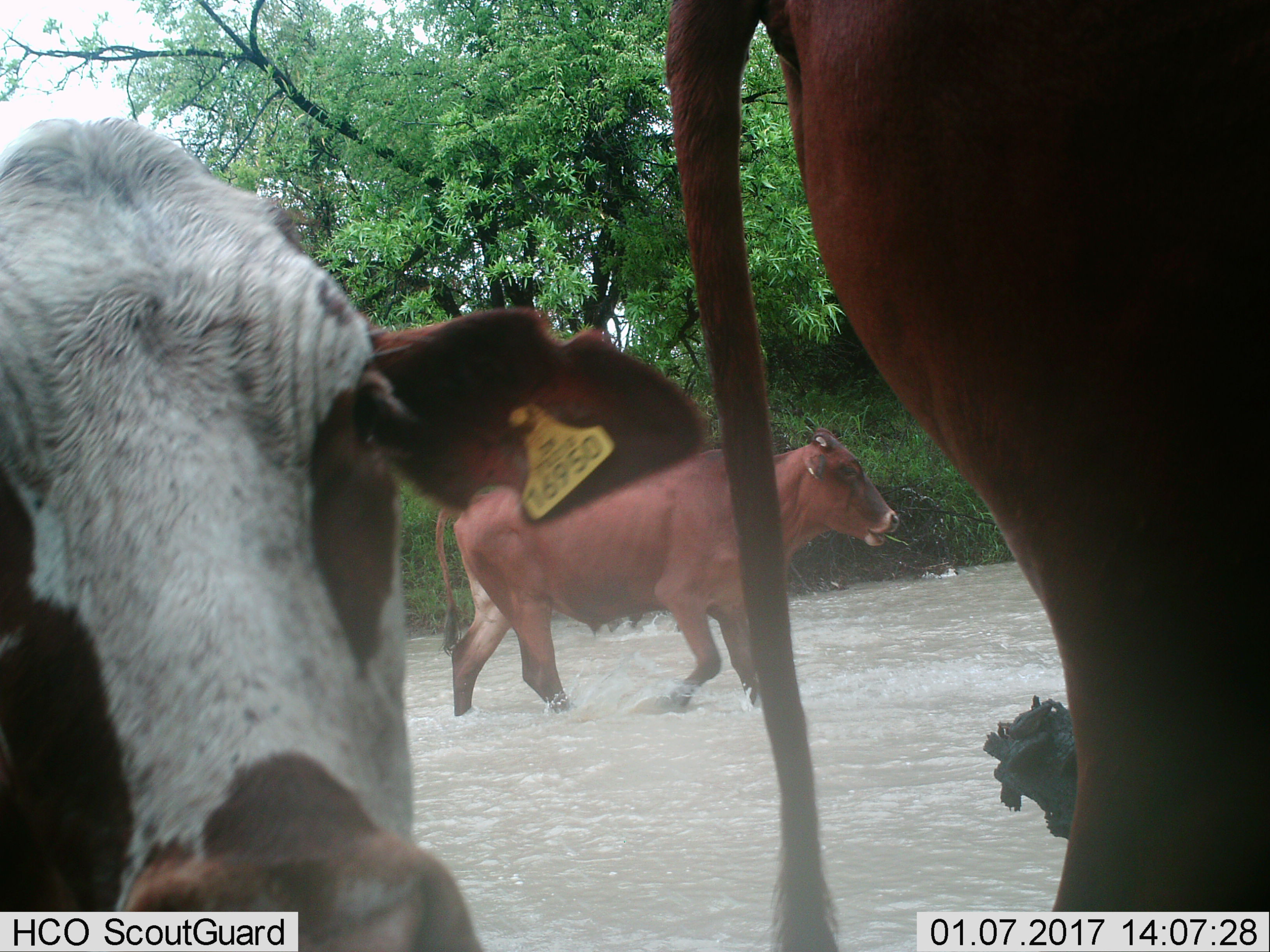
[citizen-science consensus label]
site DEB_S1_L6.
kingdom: Animalia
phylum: Chordata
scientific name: Vertebrata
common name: domestic animal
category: domesticanimal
Domesticanimal (domestic animal) (Vertebrata), count 3. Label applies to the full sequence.